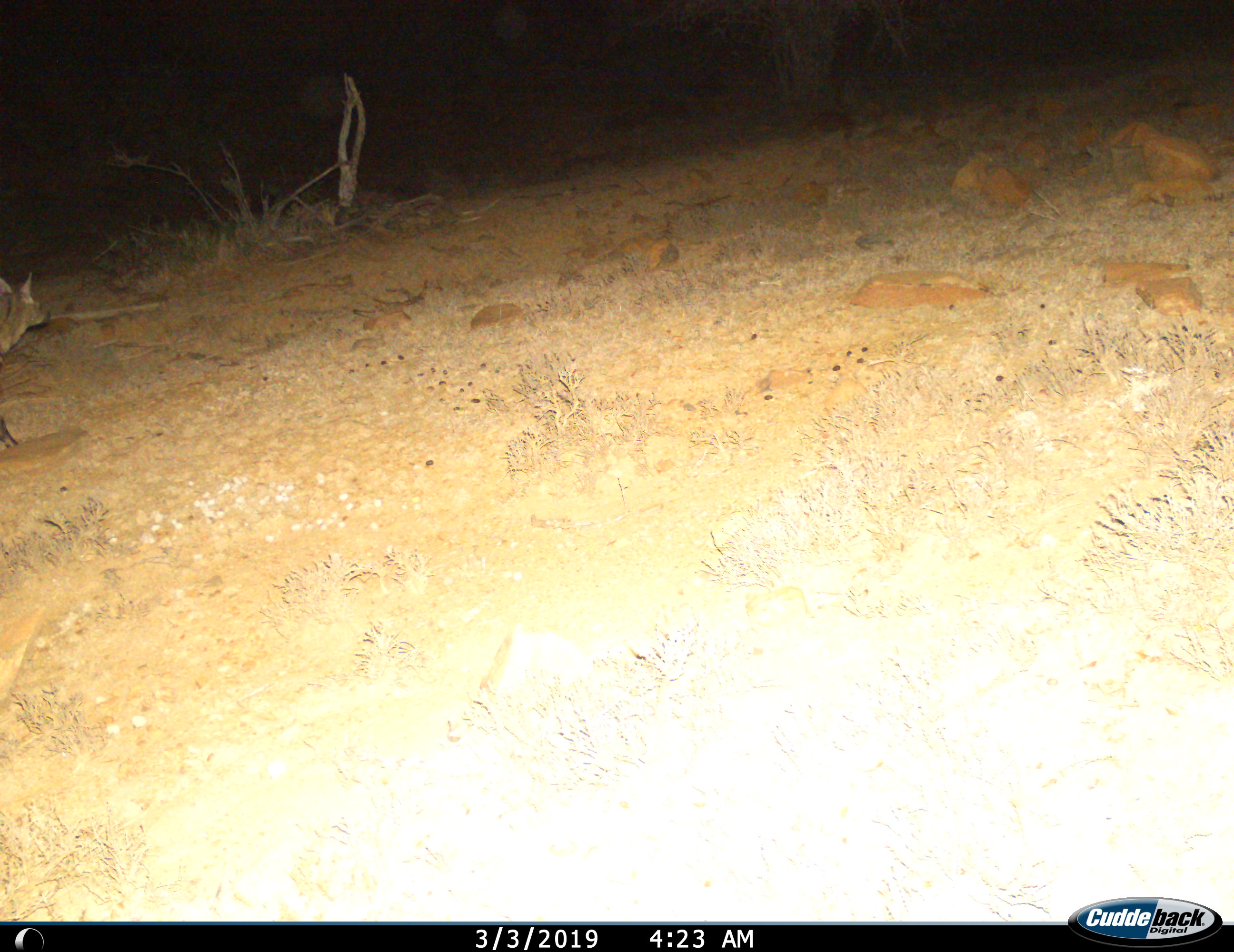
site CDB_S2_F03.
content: unidentified animal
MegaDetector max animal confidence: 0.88